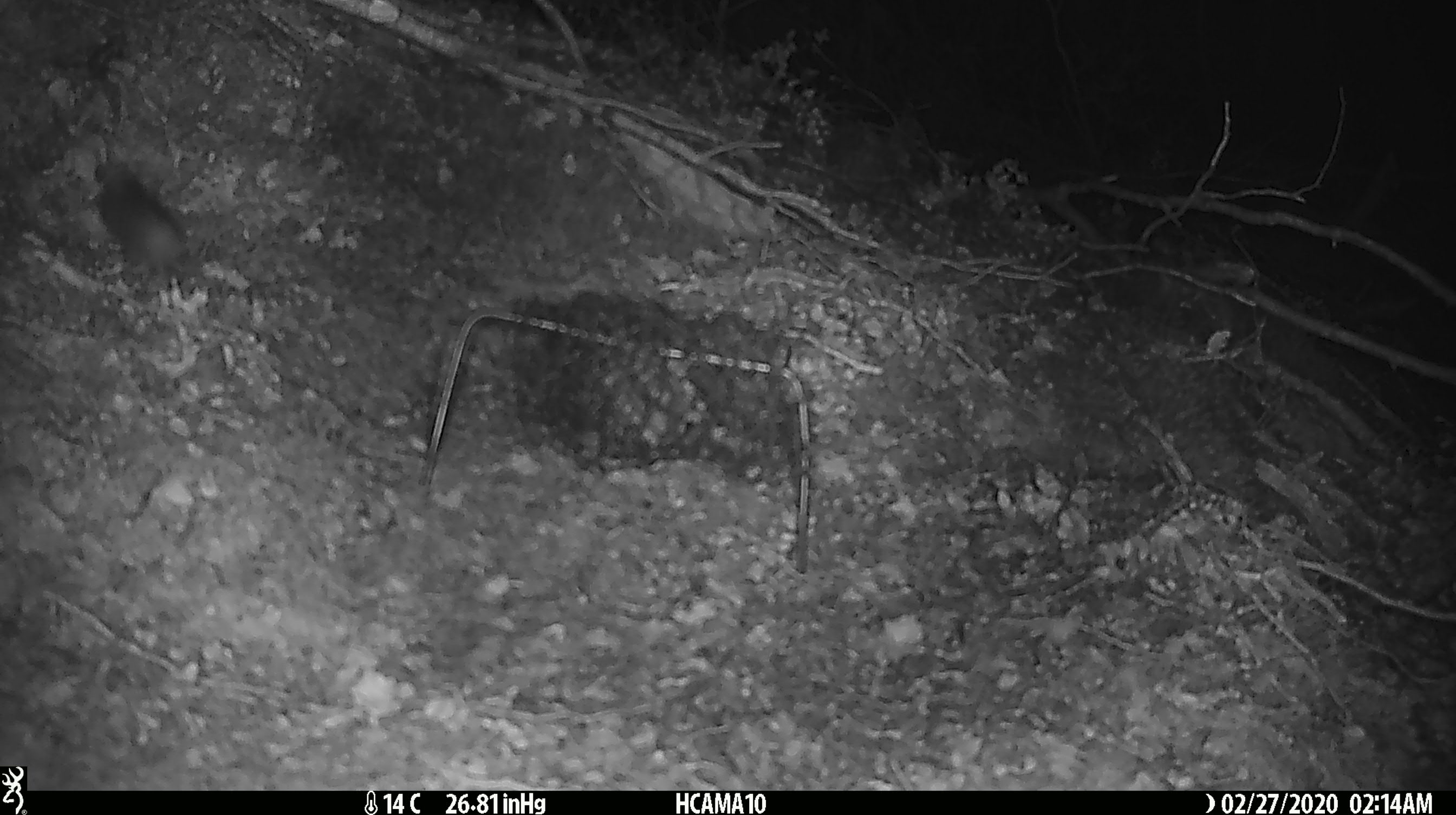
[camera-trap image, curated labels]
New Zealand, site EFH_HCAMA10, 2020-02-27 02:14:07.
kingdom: Animalia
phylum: Chordata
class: Mammalia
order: Rodentia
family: Muridae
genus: Mus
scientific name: Mus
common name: mouse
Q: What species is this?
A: Mouse (Mus).